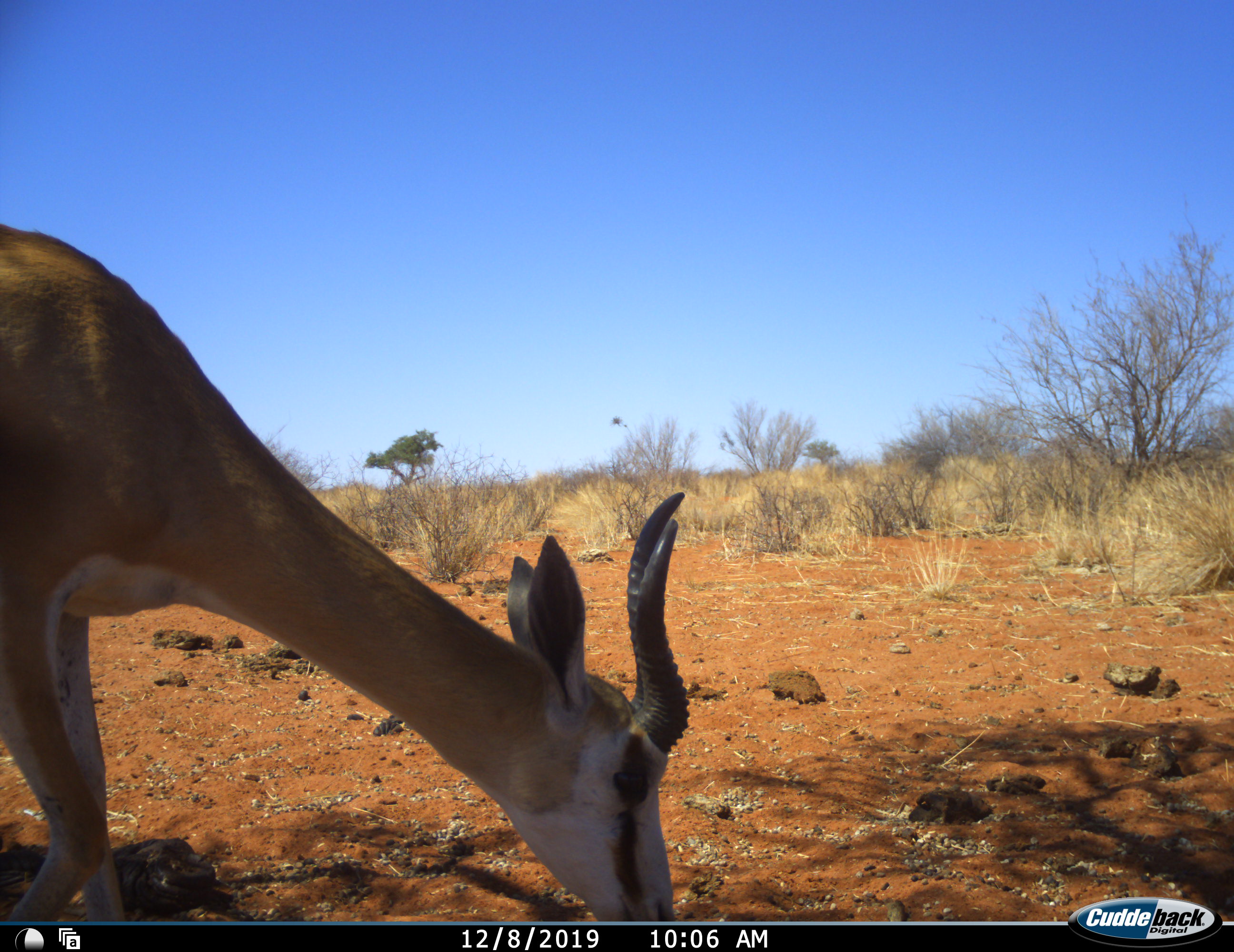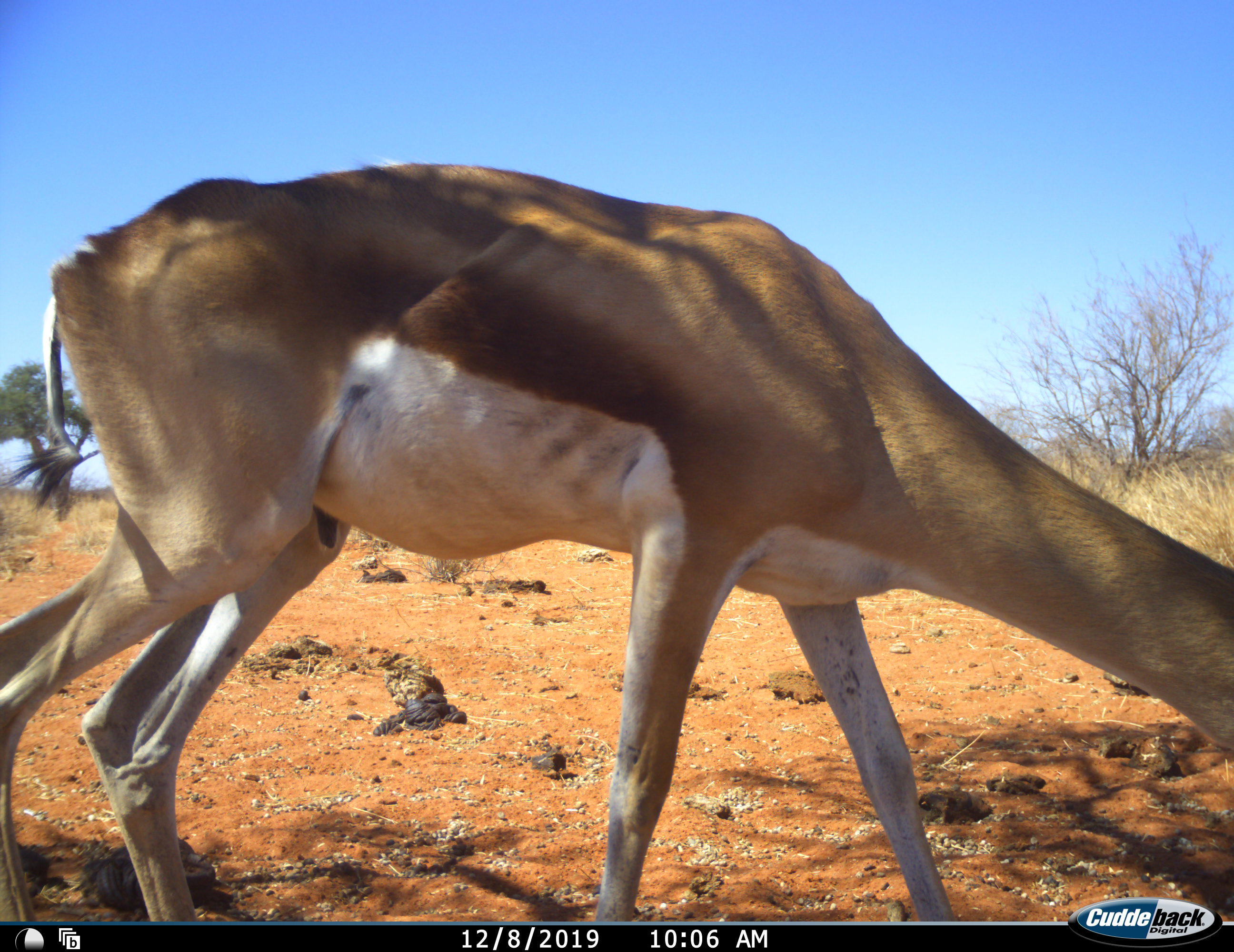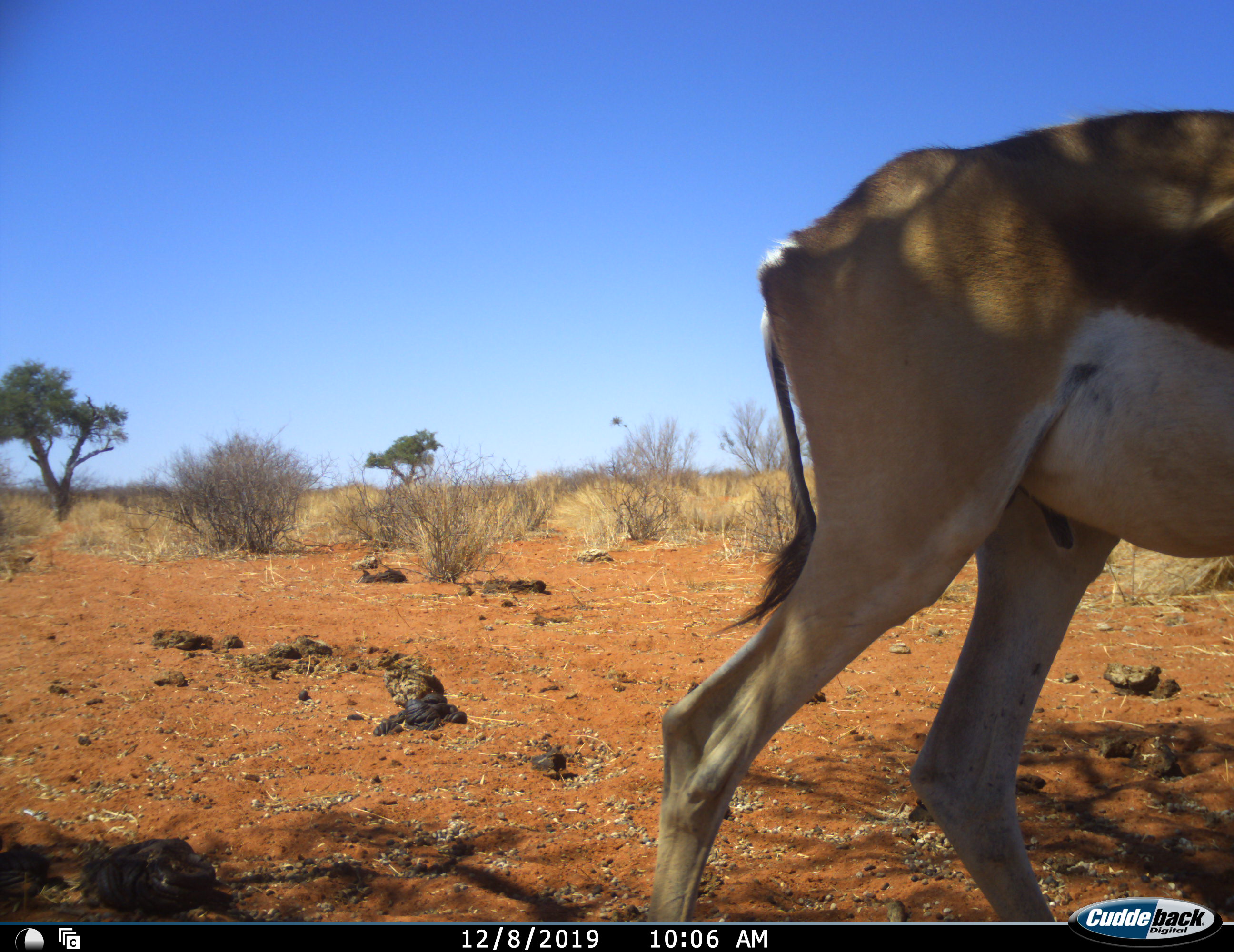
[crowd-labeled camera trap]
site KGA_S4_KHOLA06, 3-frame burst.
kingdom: Animalia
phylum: Chordata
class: Mammalia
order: Artiodactyla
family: Bovidae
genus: Antidorcas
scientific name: Antidorcas marsupialis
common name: springbok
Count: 1.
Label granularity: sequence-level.